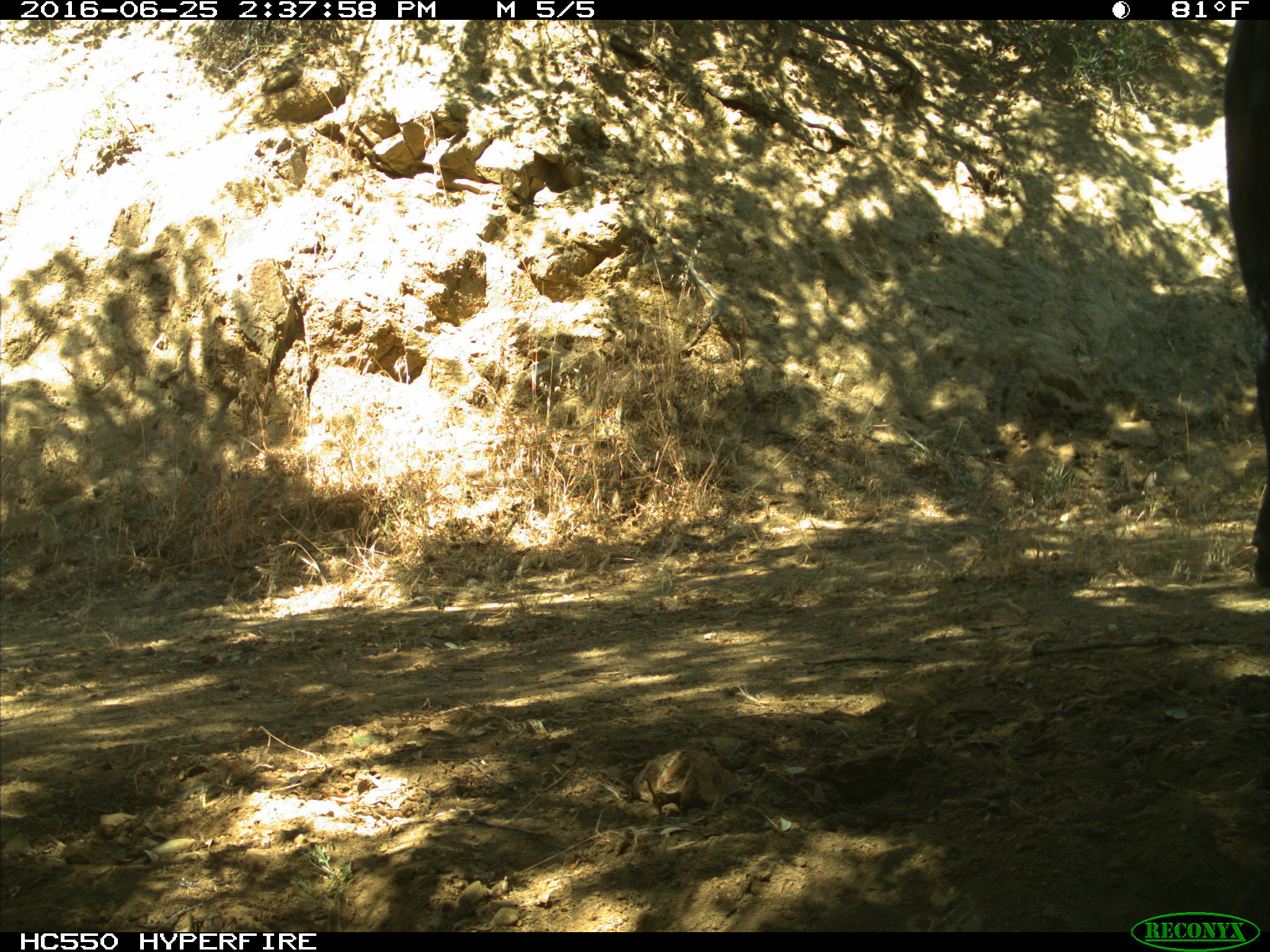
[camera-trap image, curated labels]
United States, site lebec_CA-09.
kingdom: Animalia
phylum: Chordata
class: Mammalia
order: Artiodactyla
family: Bovidae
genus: Bos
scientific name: Bos taurus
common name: domestic cow